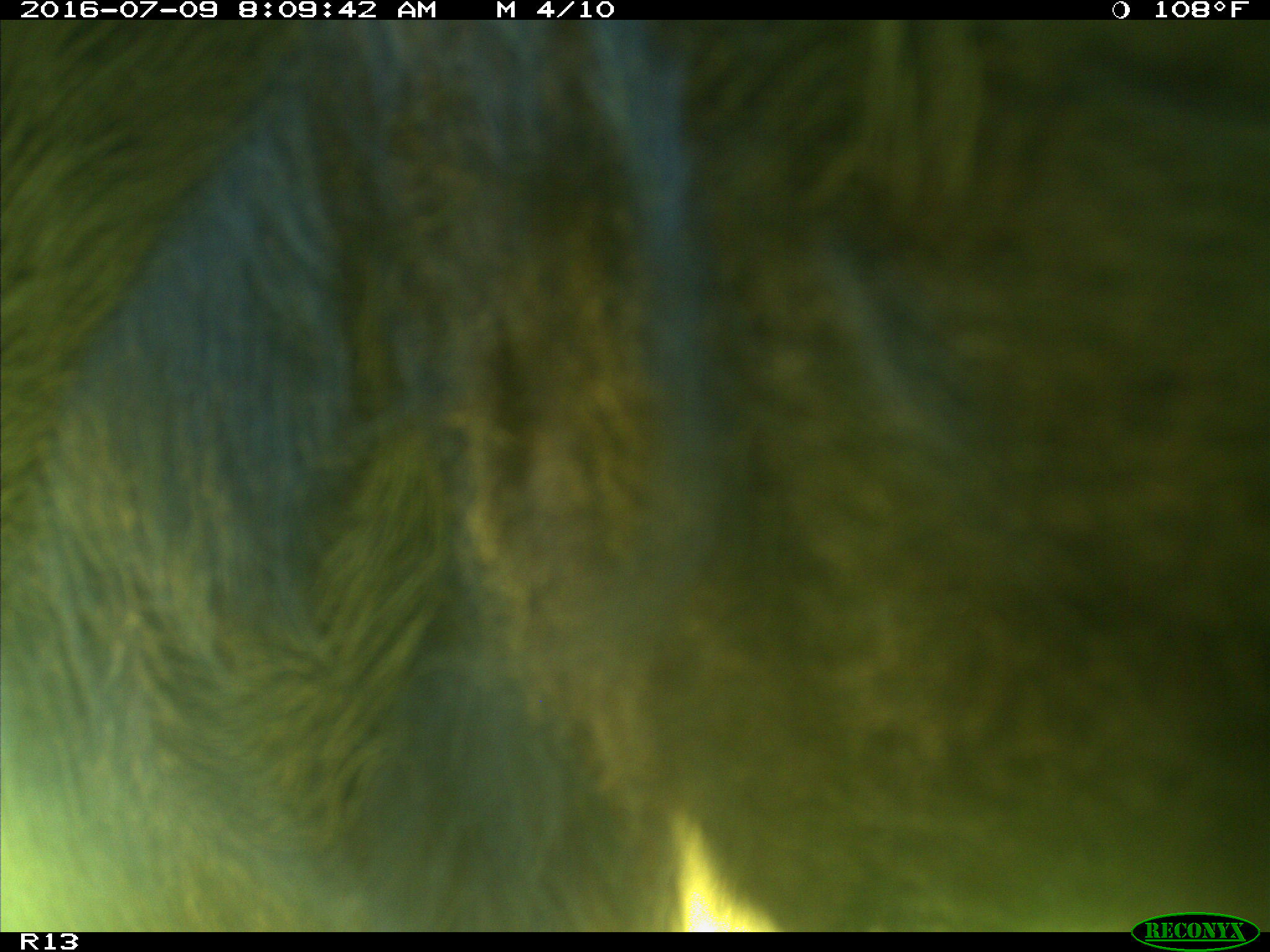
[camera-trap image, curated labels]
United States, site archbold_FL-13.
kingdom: Animalia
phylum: Chordata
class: Mammalia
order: Artiodactyla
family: Bovidae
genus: Bos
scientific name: Bos taurus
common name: domestic cow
Bos taurus (domestic cow).